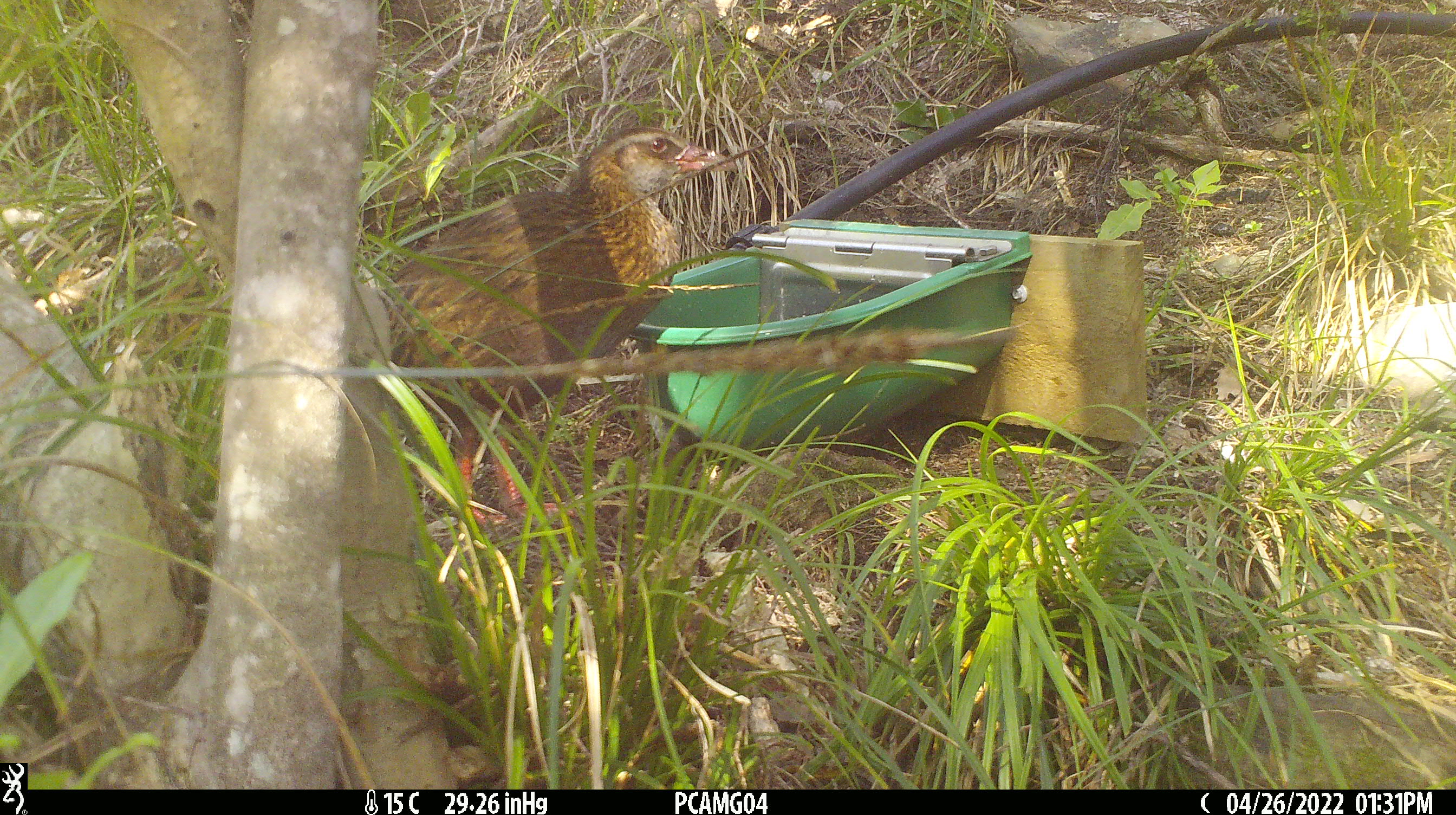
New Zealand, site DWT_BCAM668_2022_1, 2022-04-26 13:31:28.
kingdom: Animalia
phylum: Chordata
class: Aves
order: Gruiformes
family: Rallidae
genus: Gallirallus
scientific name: Gallirallus australis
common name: weka